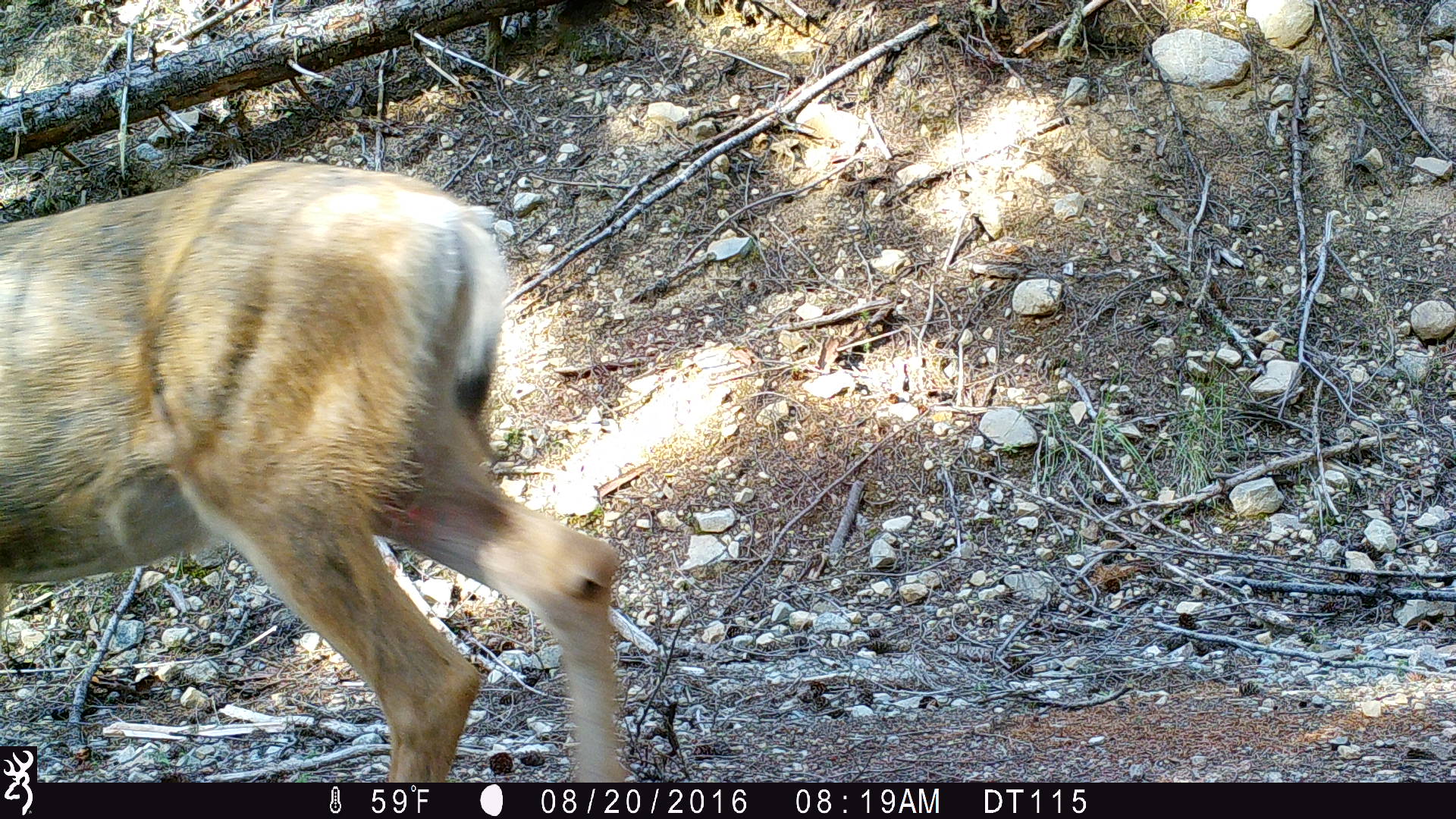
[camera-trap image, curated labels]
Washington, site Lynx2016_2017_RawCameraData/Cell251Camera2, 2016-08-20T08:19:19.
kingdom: Animalia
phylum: Chordata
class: Mammalia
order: Artiodactyla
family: Cervidae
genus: Odocoileus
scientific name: Odocoileus hemionus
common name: mule deer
Odocoileus hemionus (mule deer). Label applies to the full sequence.